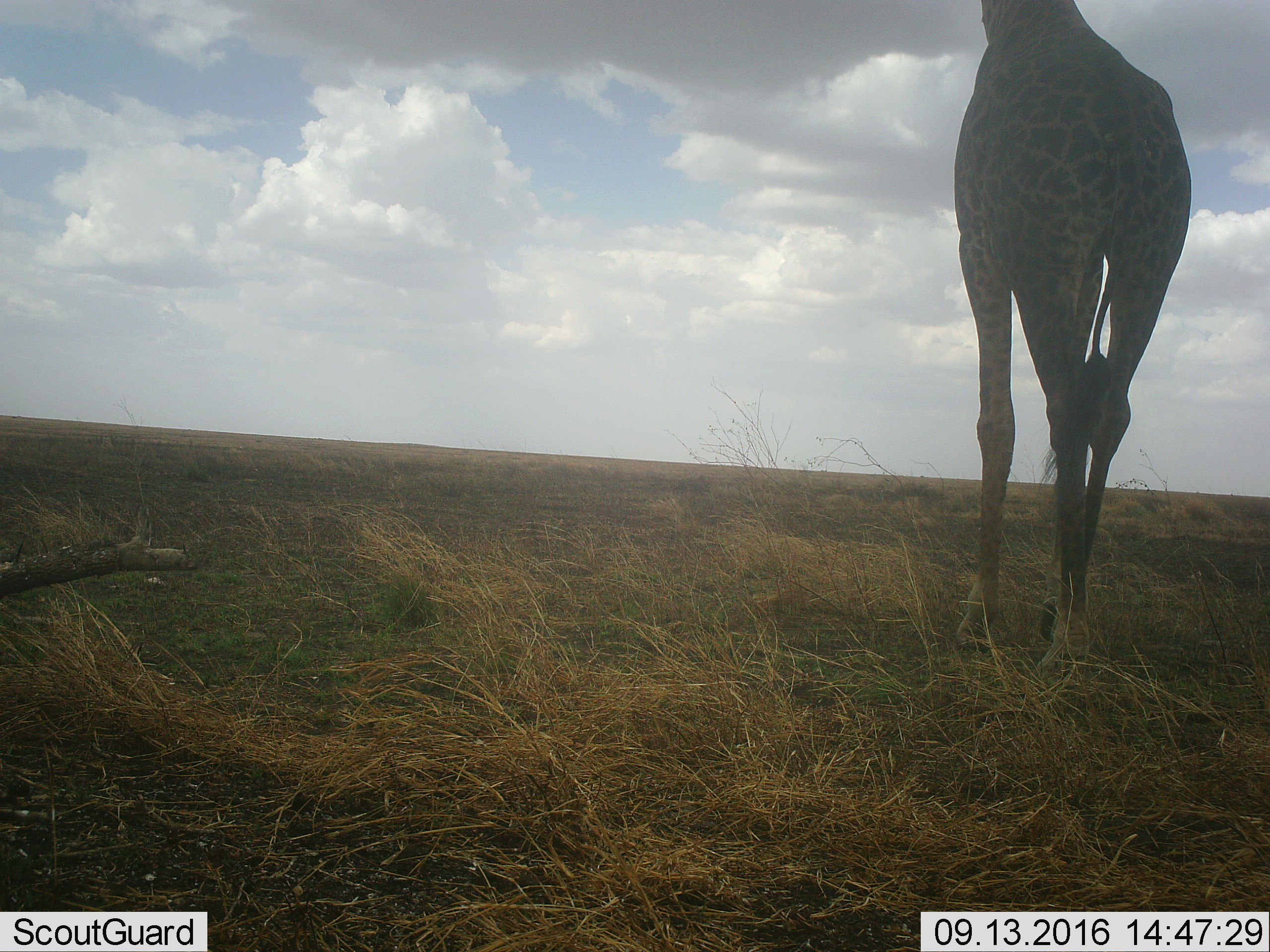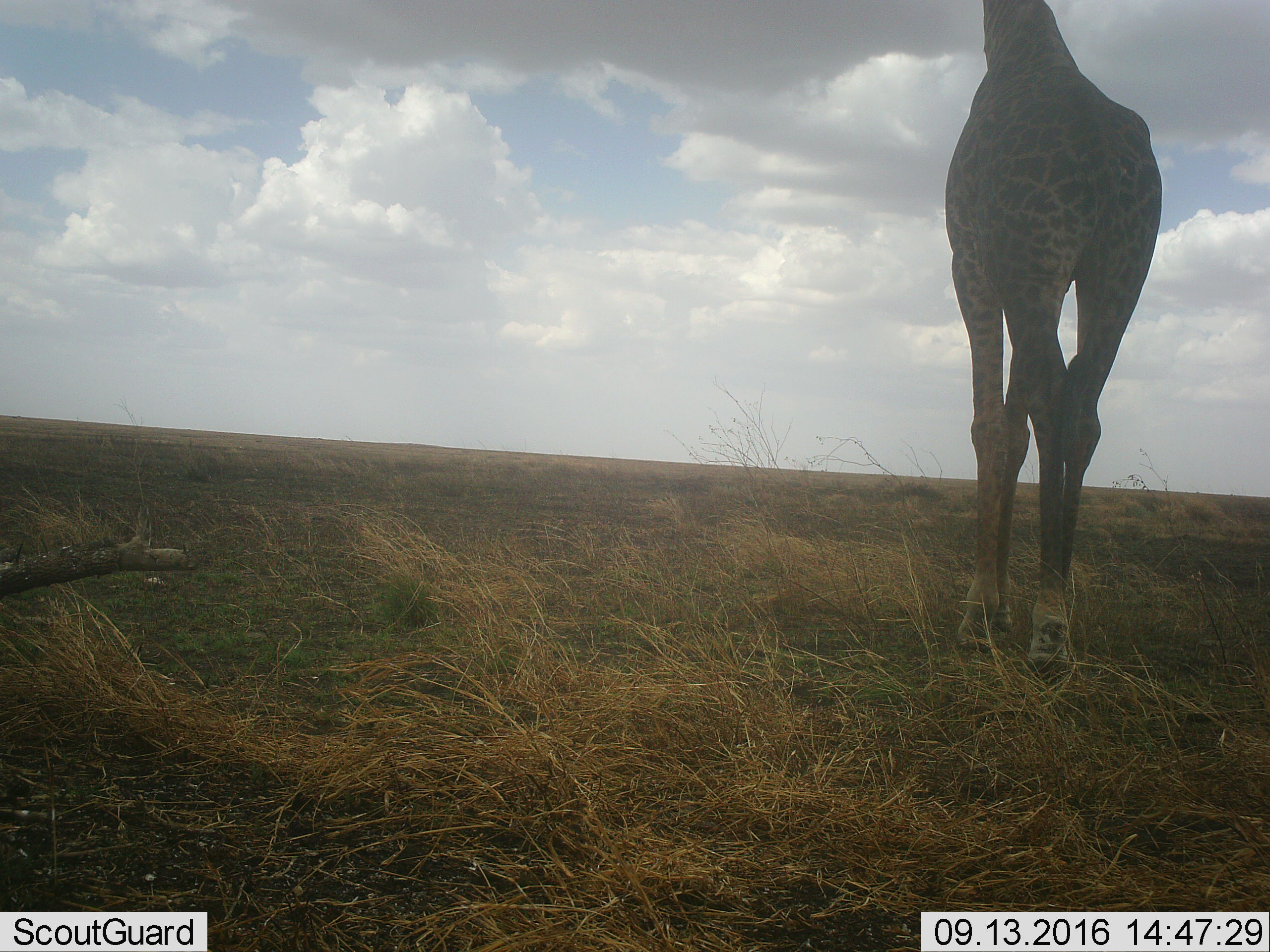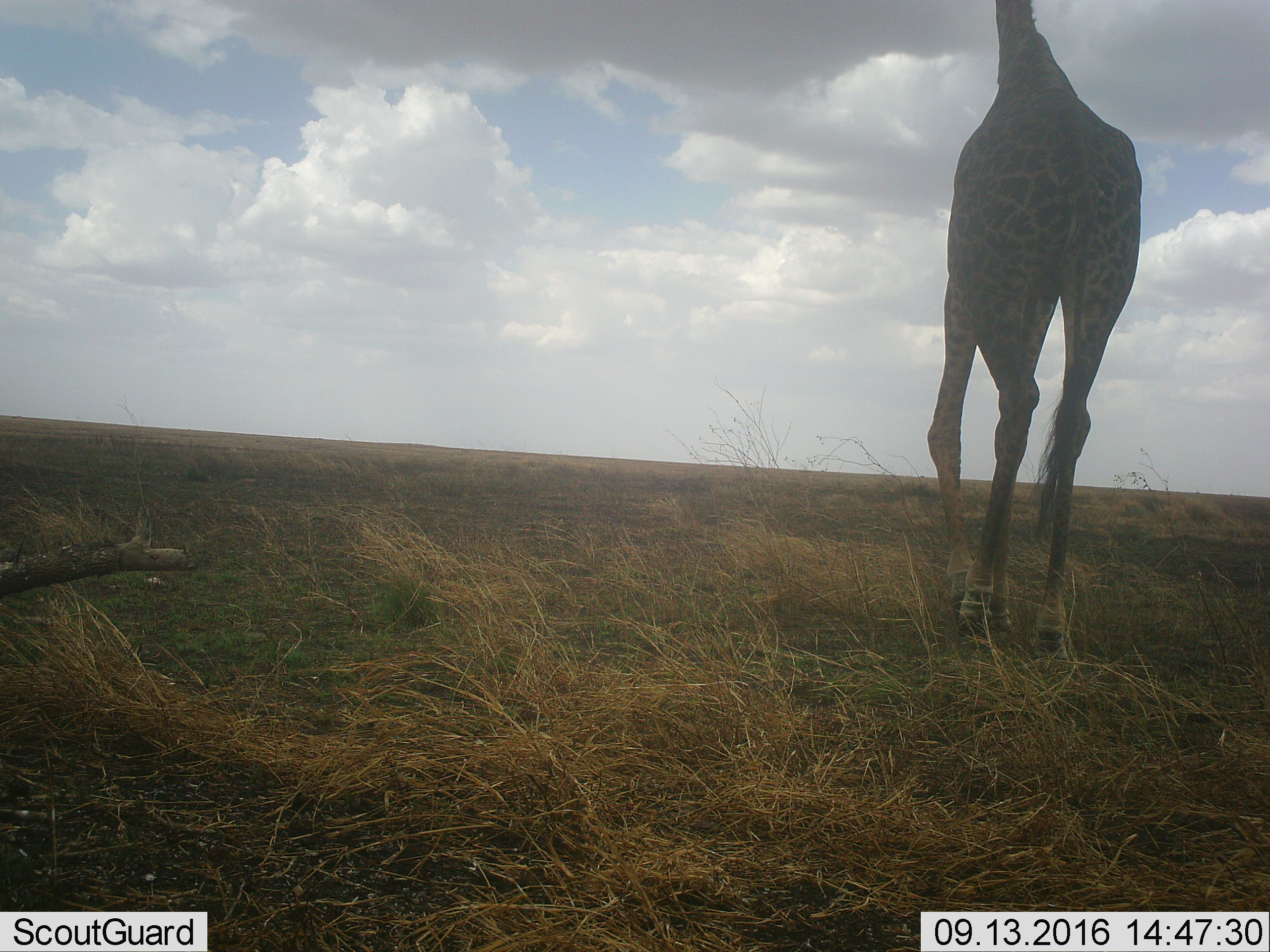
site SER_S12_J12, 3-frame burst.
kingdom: Animalia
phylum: Chordata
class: Mammalia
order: Artiodactyla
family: Giraffidae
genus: Giraffa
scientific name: Giraffa camelopardalis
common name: giraffe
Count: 1.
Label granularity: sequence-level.